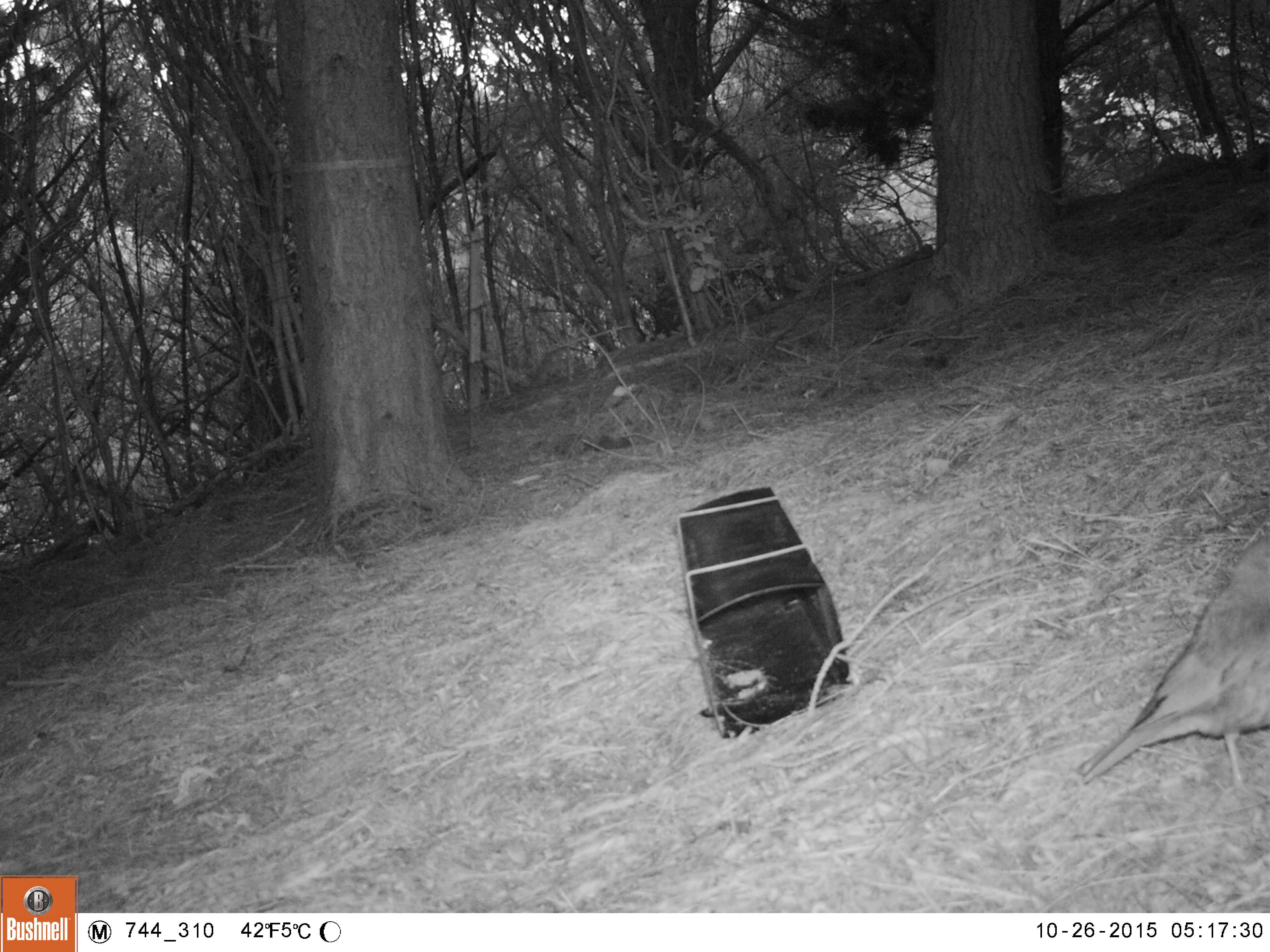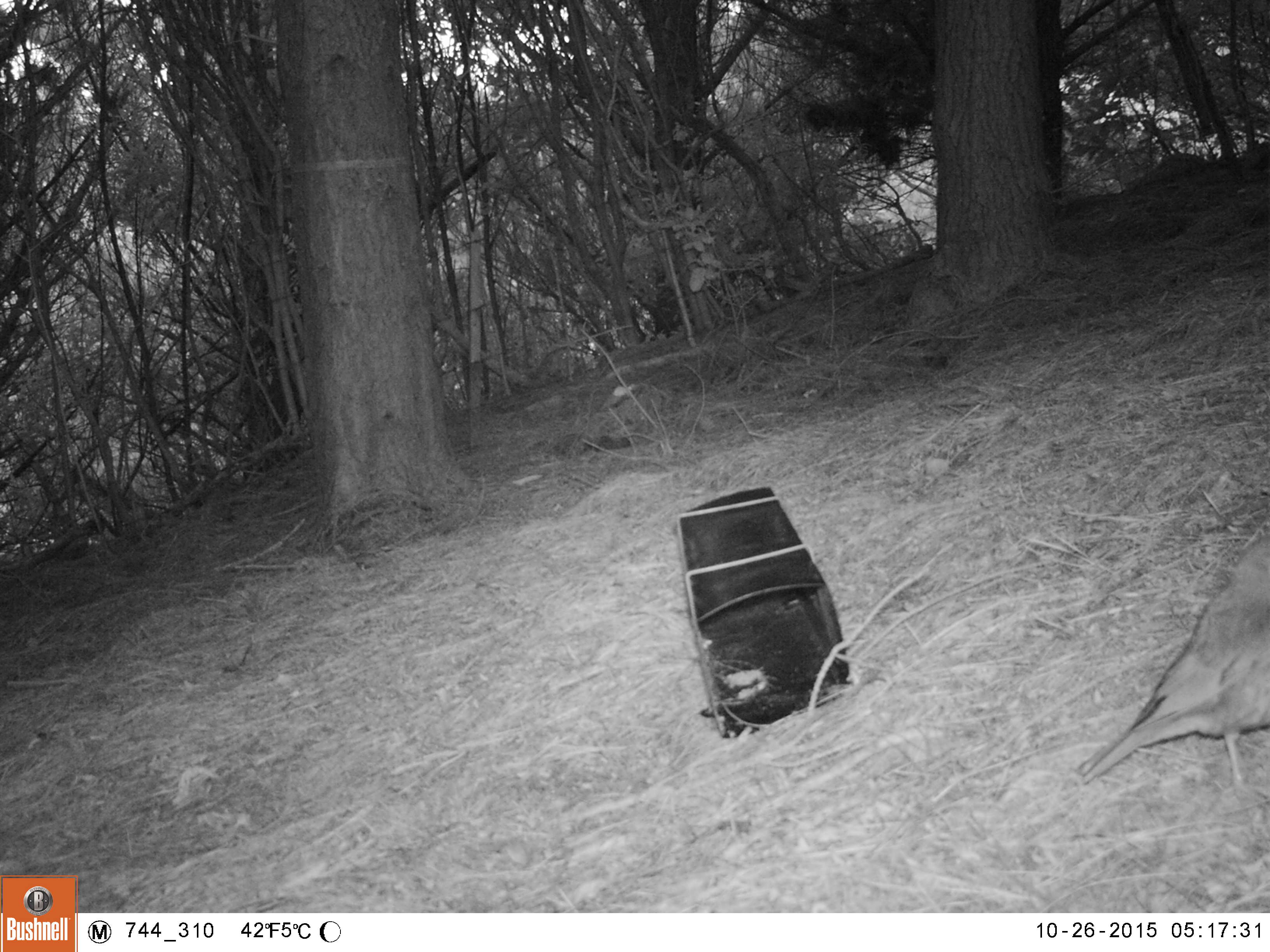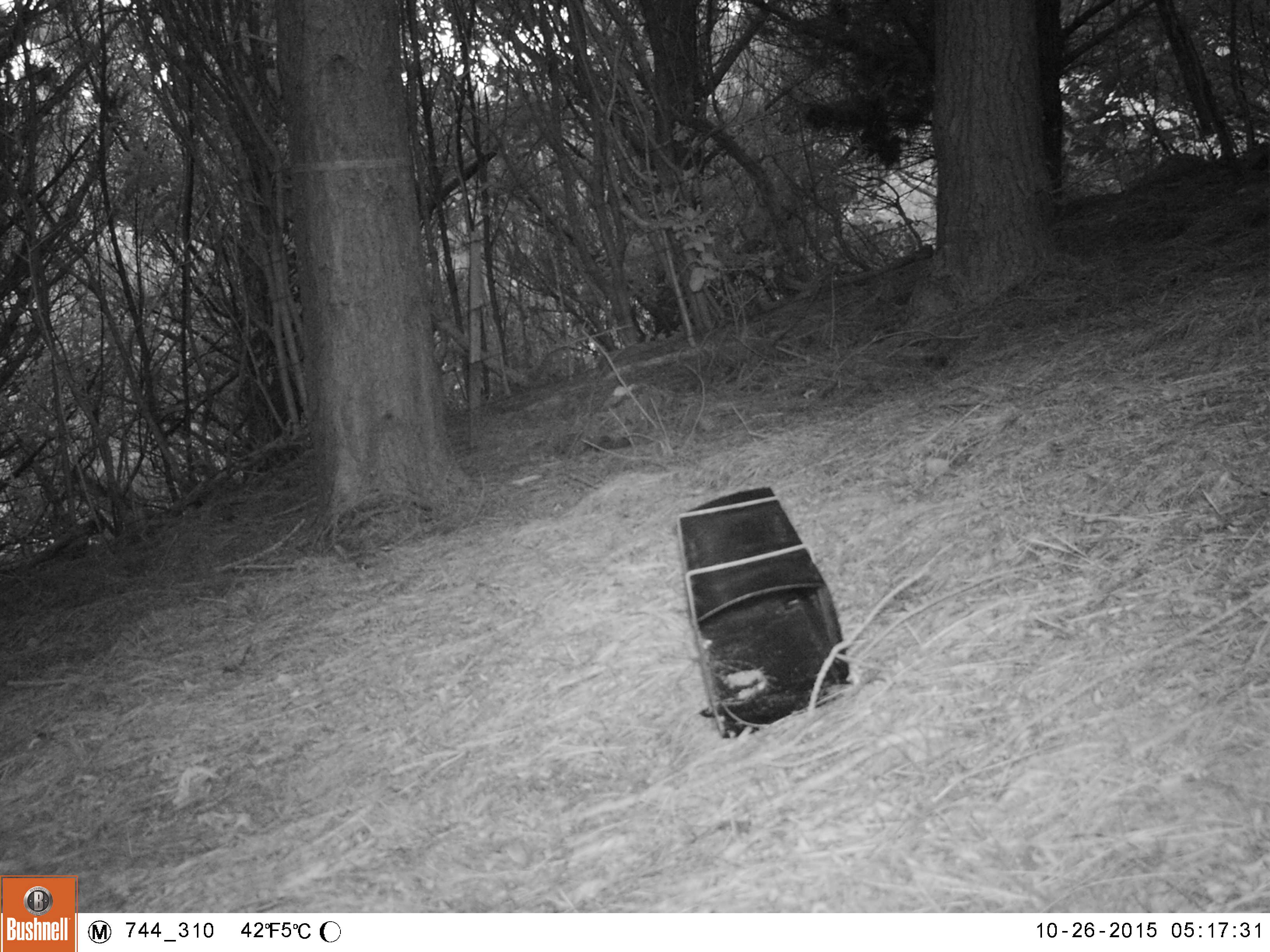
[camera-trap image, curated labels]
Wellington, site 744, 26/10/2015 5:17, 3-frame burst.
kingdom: Animalia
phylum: Chordata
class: Aves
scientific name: Aves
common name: bird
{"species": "bird (Aves)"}